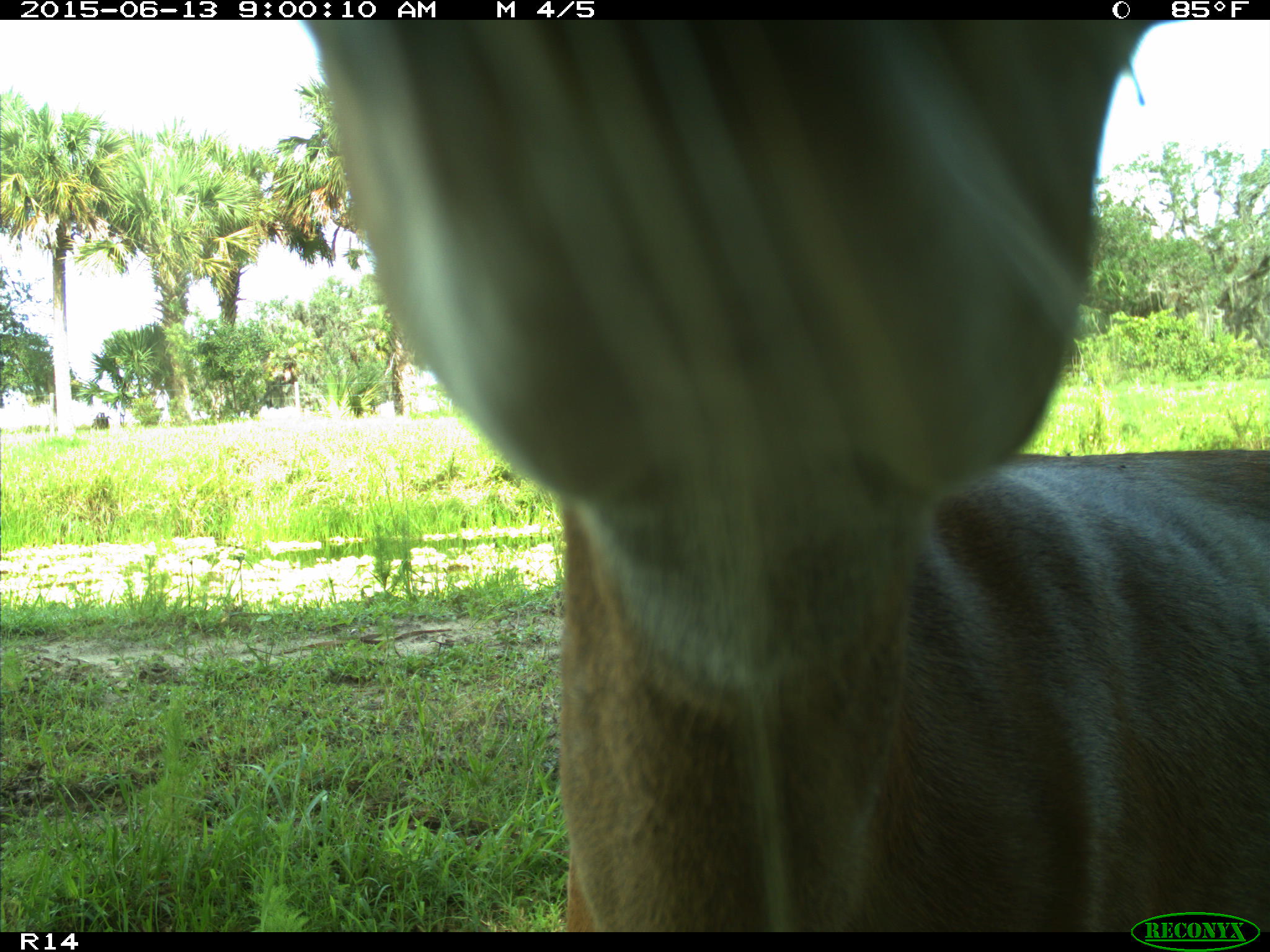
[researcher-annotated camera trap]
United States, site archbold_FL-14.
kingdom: Animalia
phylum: Chordata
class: Mammalia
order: Artiodactyla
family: Cervidae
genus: Odocoileus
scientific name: Odocoileus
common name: deer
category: unidentified deer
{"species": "unidentified deer (deer) (Odocoileus)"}